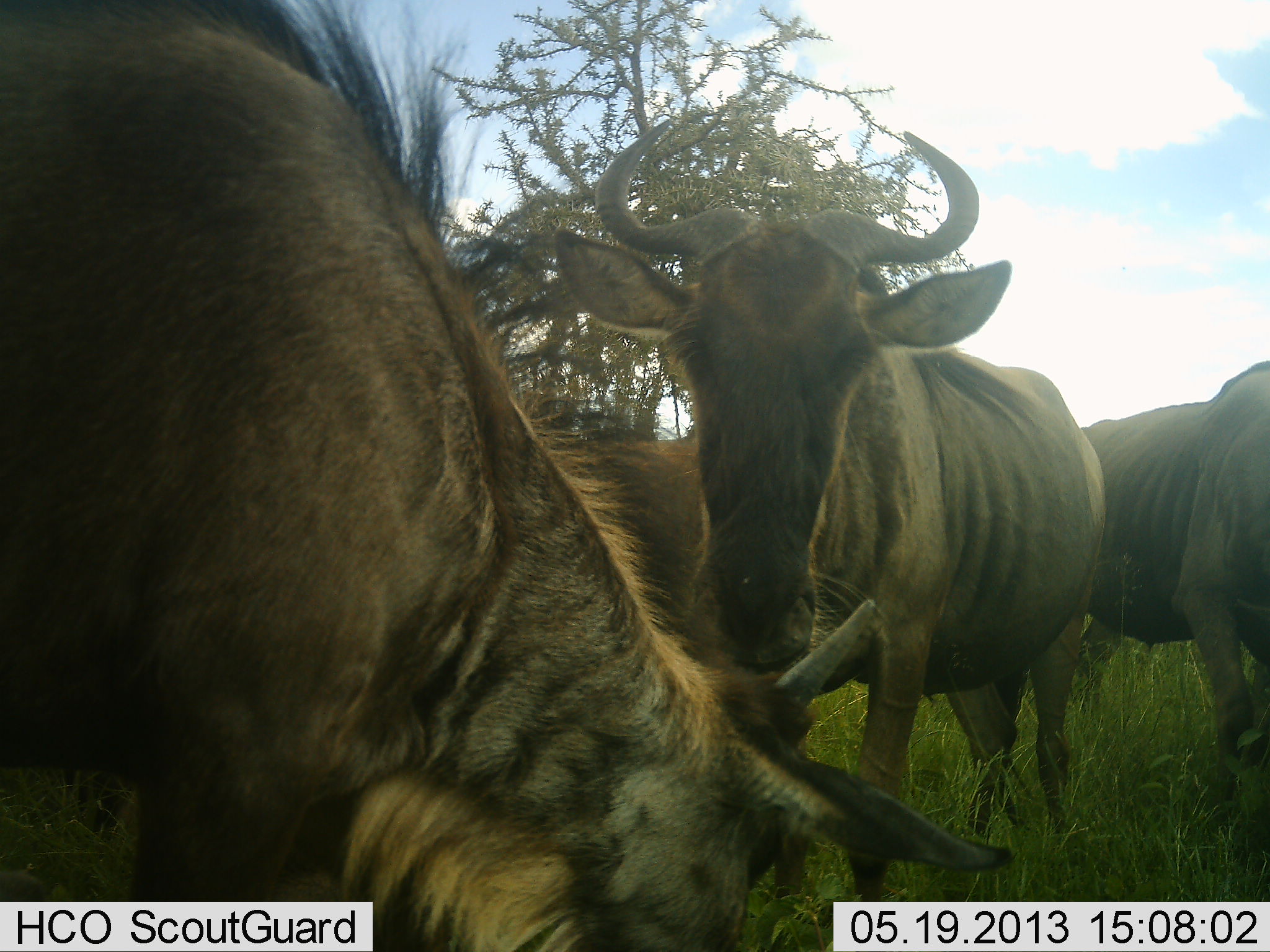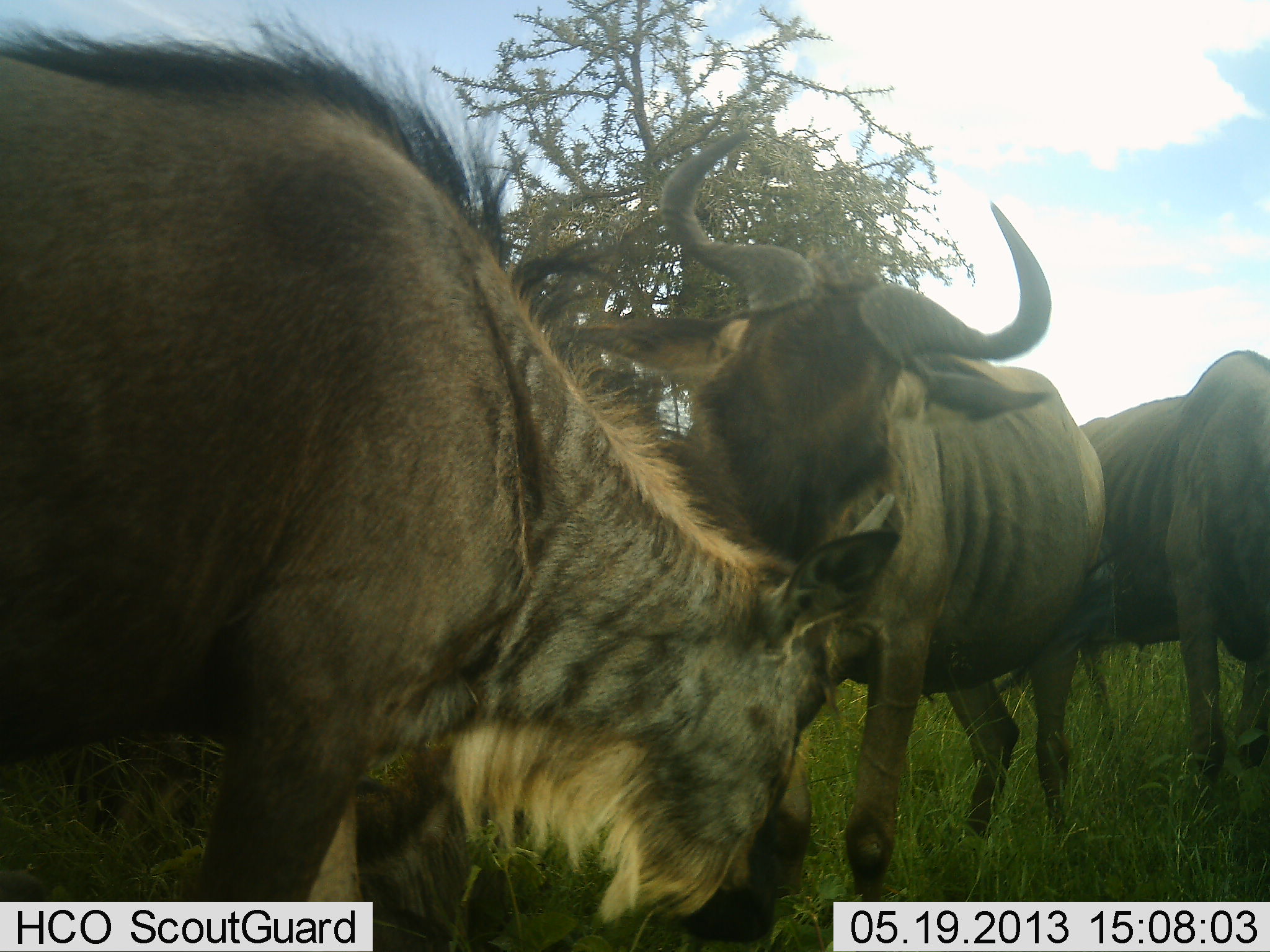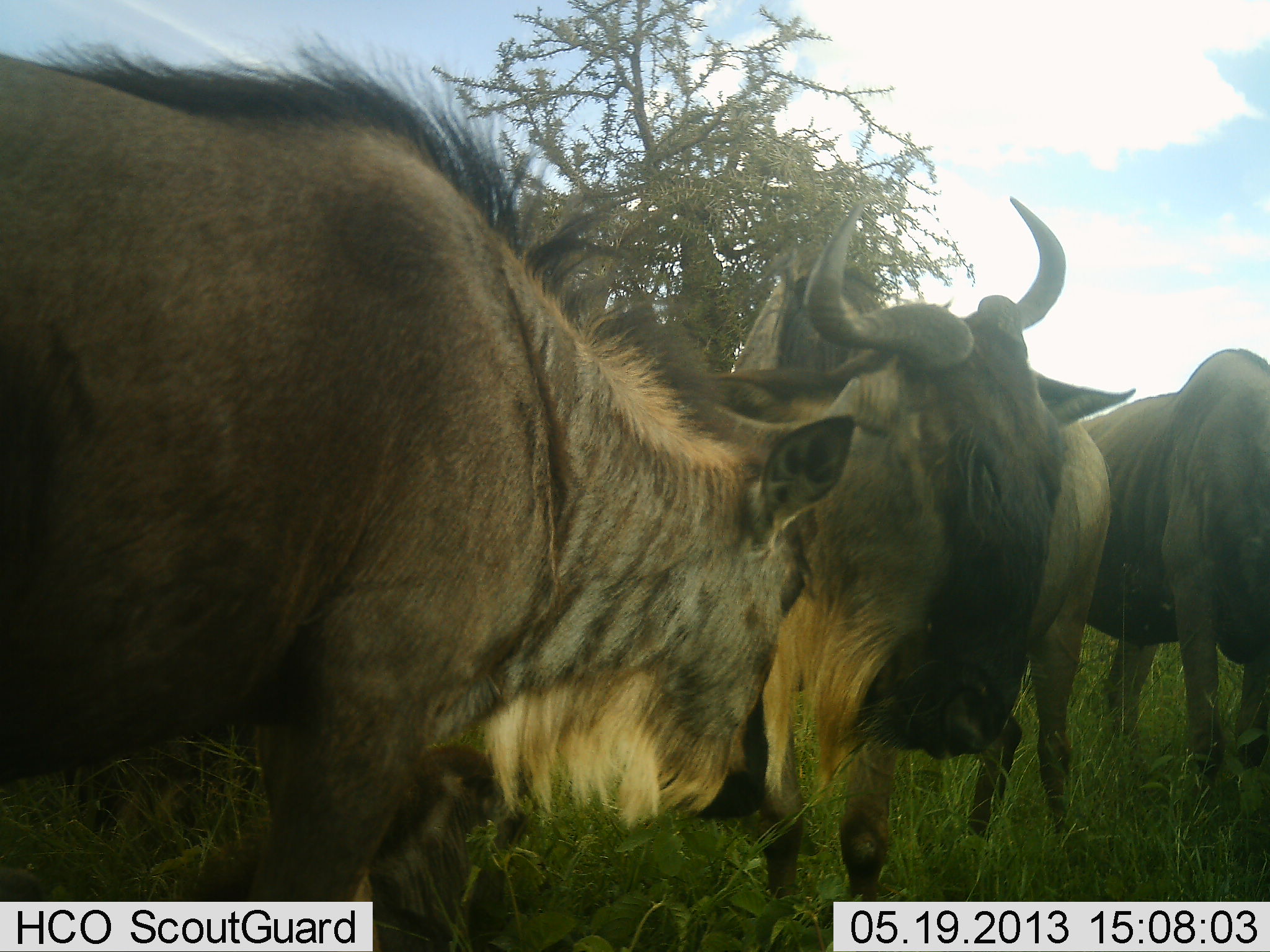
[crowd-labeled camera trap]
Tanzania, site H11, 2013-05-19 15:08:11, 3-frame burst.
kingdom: Animalia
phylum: Chordata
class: Mammalia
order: Artiodactyla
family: Bovidae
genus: Connochaetes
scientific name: Connochaetes taurinus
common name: blue wildebeest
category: wildebeest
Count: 4.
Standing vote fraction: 71%.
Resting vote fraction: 0%.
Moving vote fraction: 14%.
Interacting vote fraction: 36%.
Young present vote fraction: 14%.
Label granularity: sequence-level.